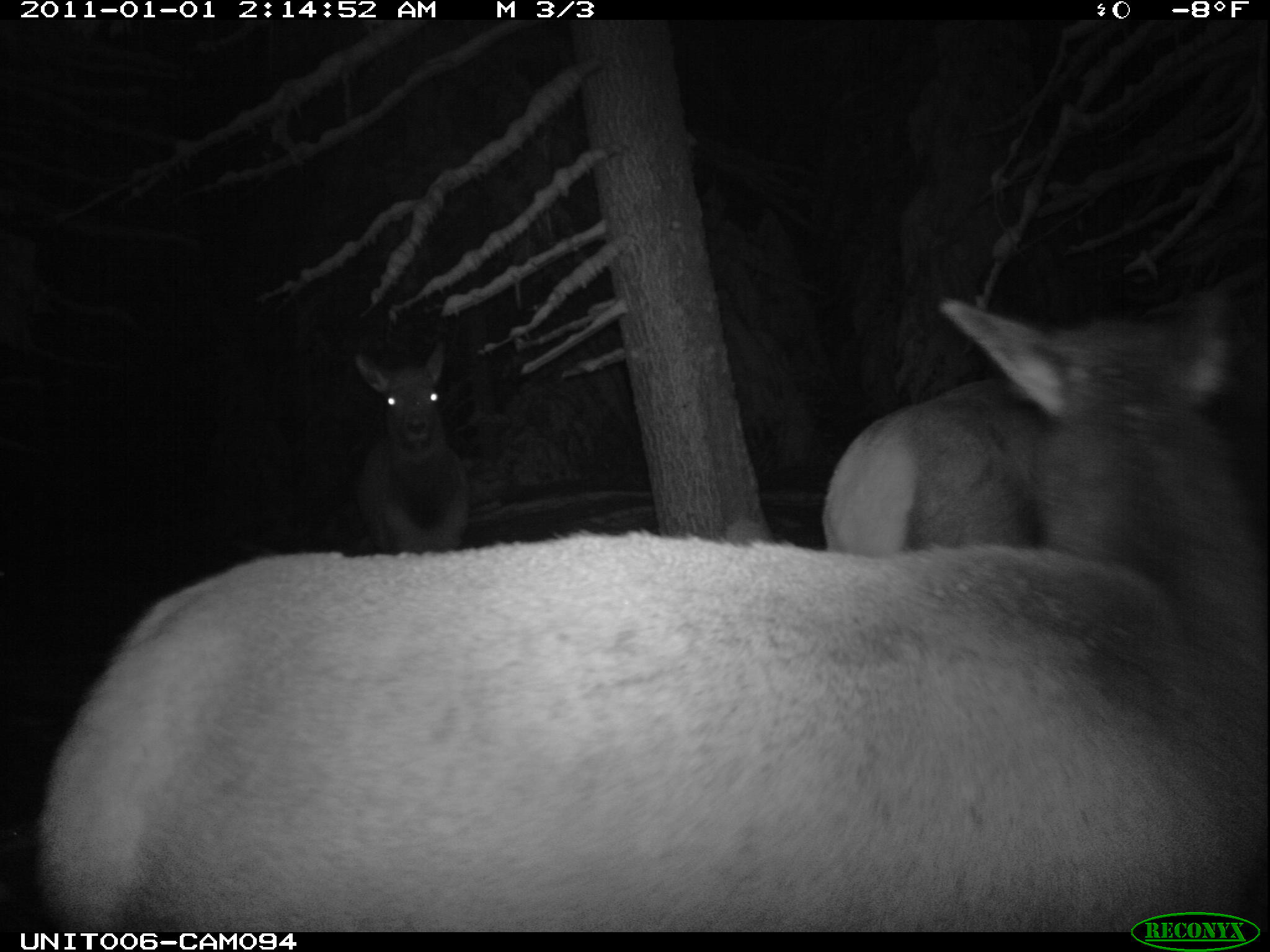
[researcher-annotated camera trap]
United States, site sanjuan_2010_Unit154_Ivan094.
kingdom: Animalia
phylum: Chordata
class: Mammalia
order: Artiodactyla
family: Cervidae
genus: Cervus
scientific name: Cervus elaphus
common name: red deer